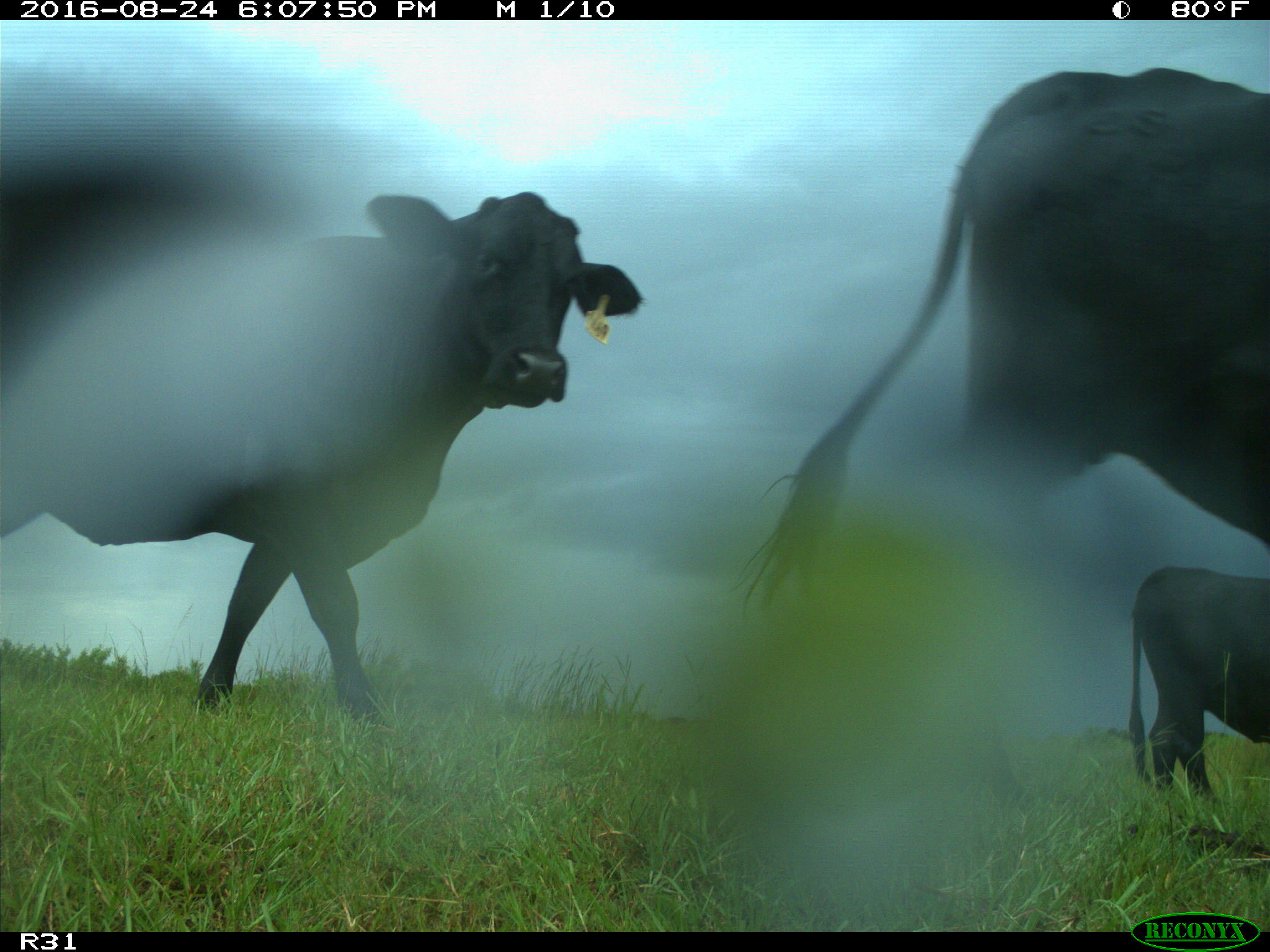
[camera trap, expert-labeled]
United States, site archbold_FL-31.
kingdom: Animalia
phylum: Chordata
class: Mammalia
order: Artiodactyla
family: Bovidae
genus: Bos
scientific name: Bos taurus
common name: domestic cow